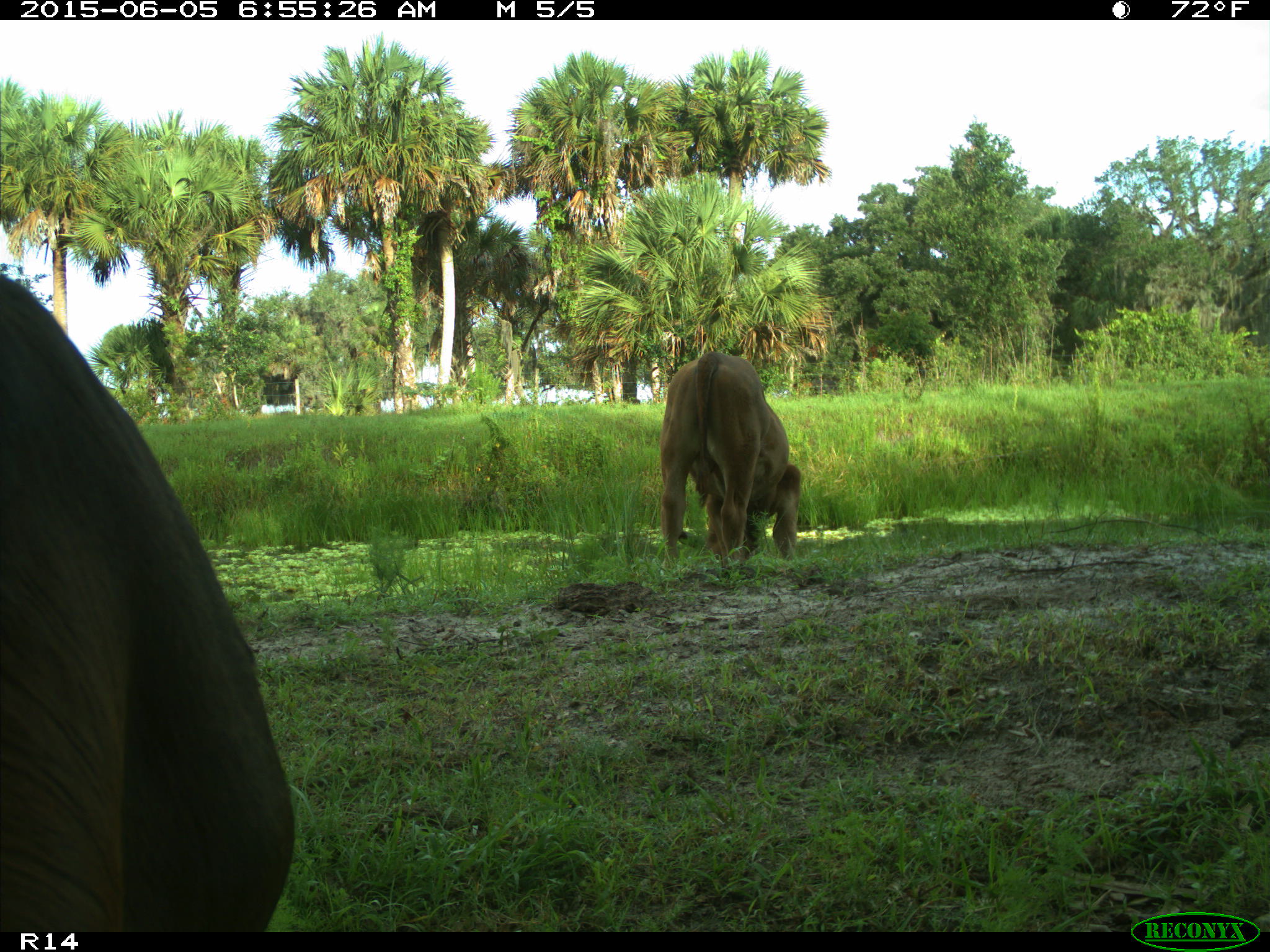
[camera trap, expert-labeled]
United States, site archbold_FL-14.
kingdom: Animalia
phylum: Chordata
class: Mammalia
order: Artiodactyla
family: Bovidae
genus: Bos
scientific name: Bos taurus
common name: domestic cow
Bos taurus (domestic cow).